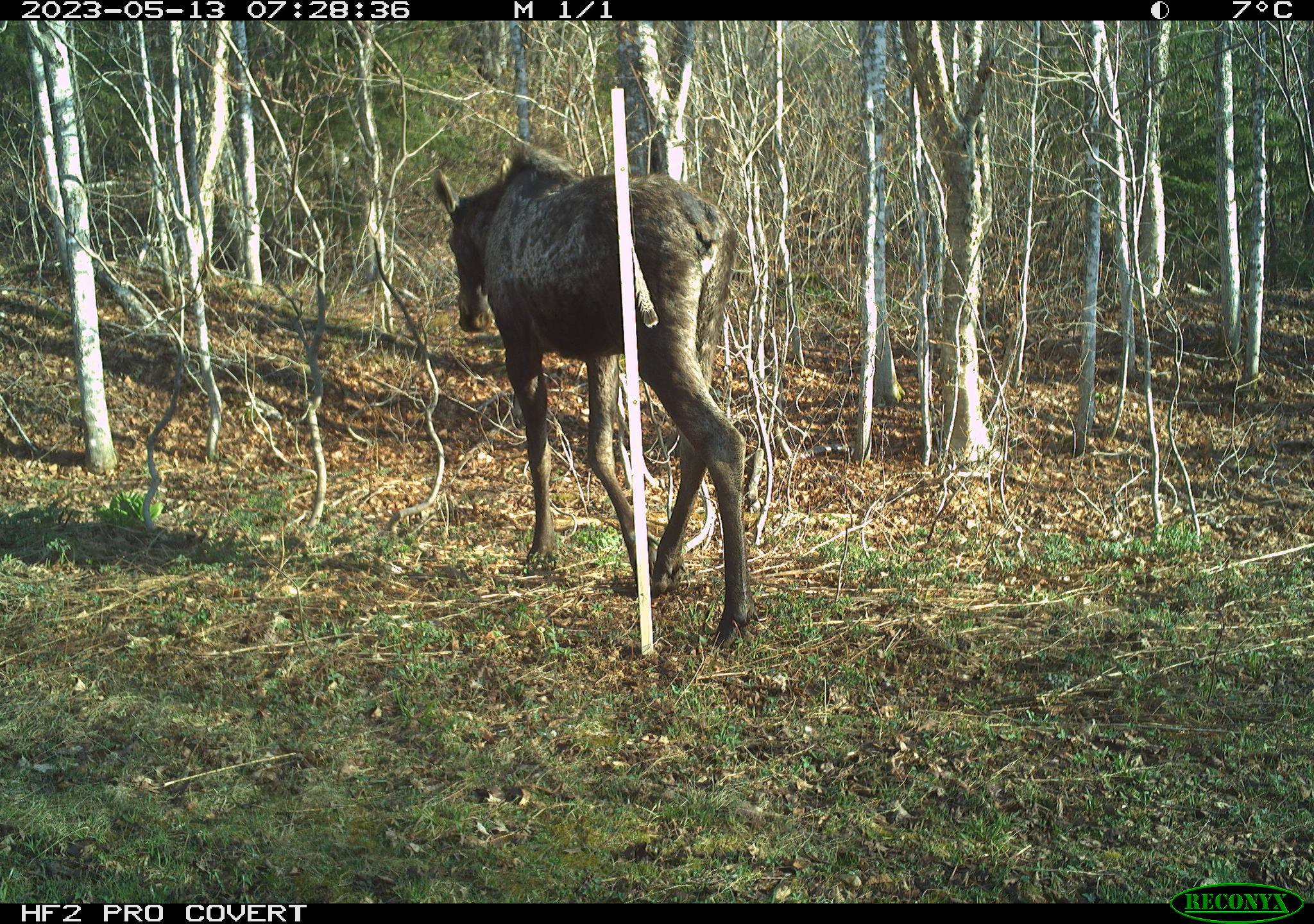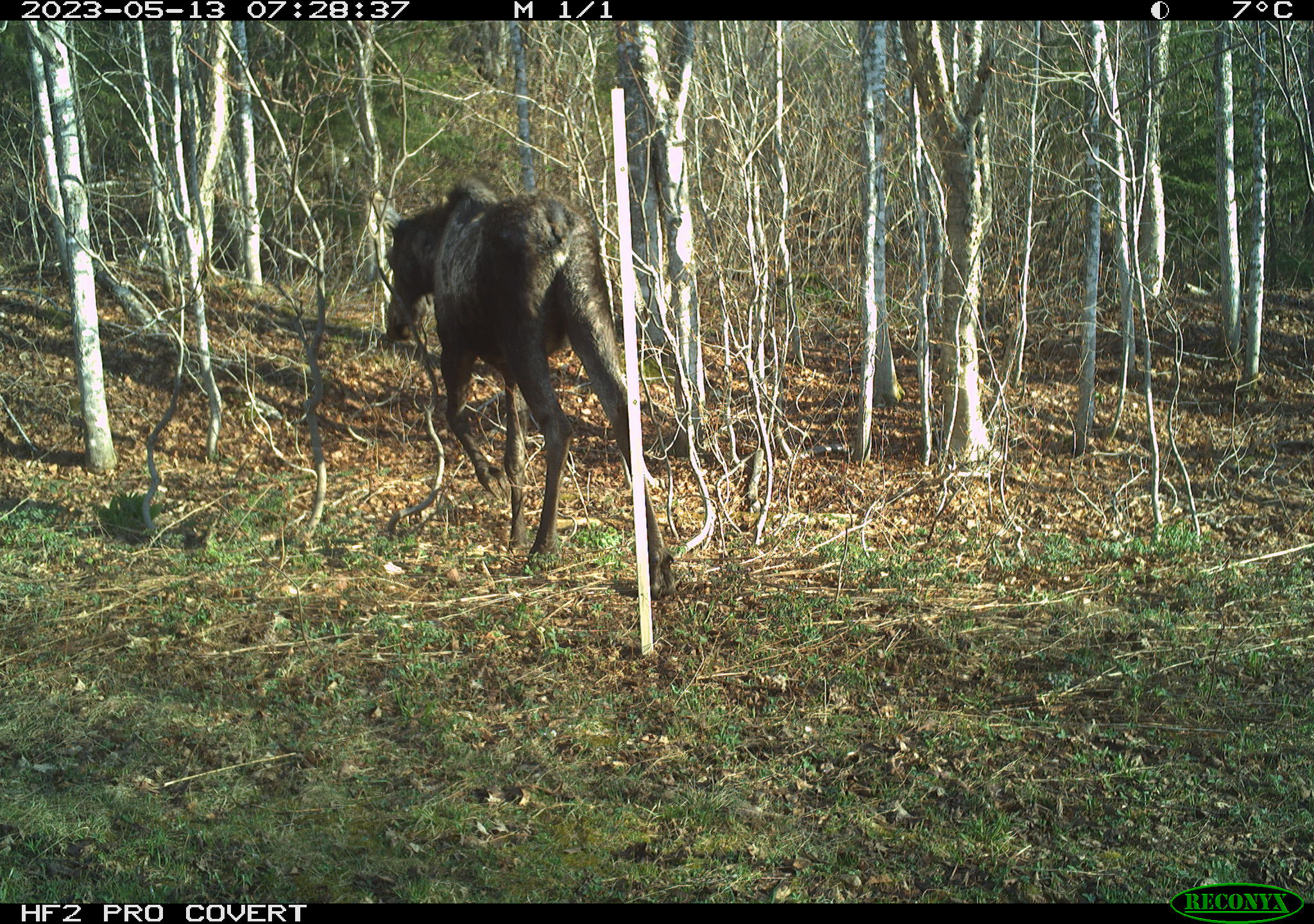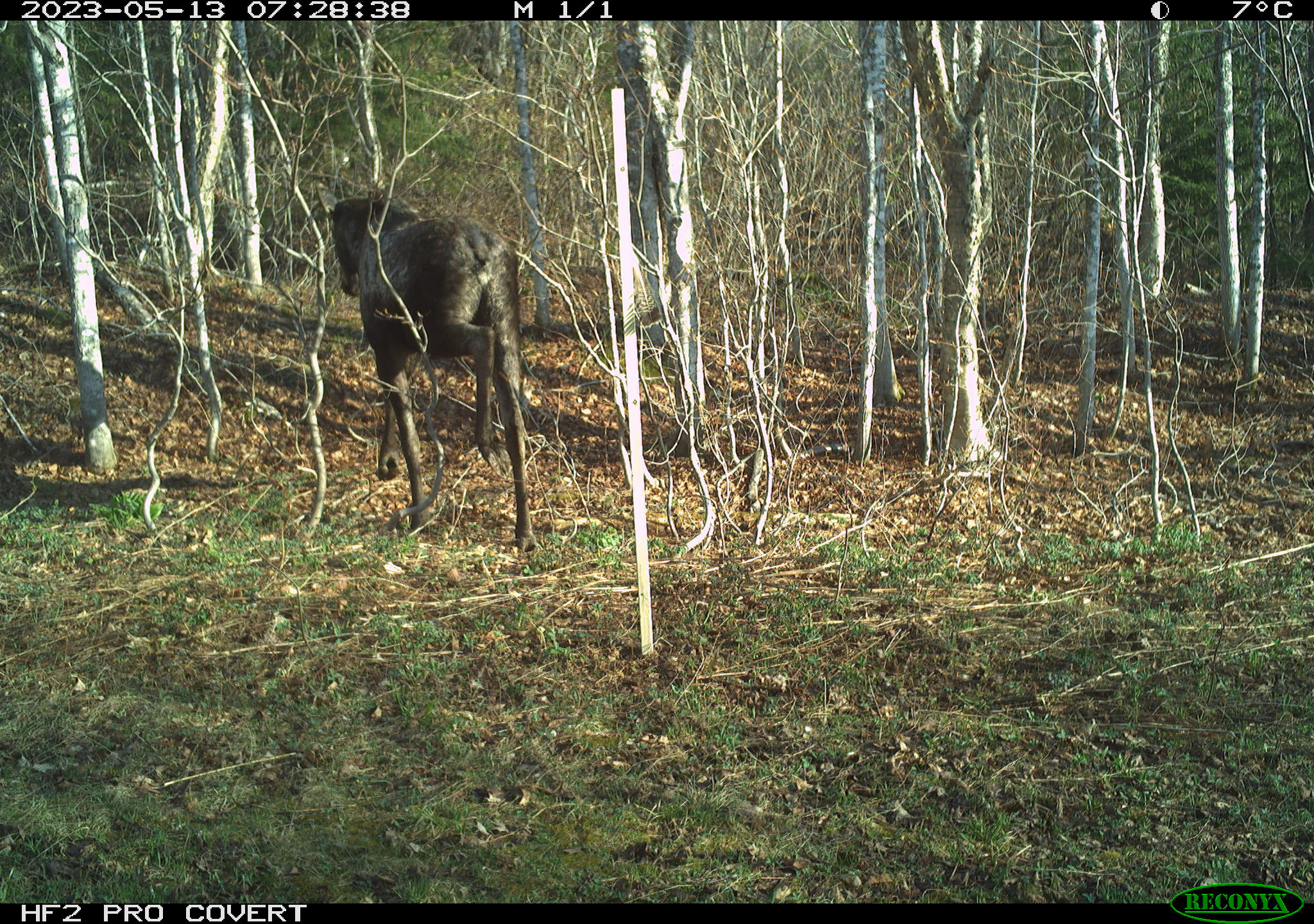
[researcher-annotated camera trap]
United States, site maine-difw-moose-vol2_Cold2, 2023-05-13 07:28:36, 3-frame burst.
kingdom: Animalia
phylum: Chordata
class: Mammalia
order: Artiodactyla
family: Cervidae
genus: Alces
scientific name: Alces alces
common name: moose